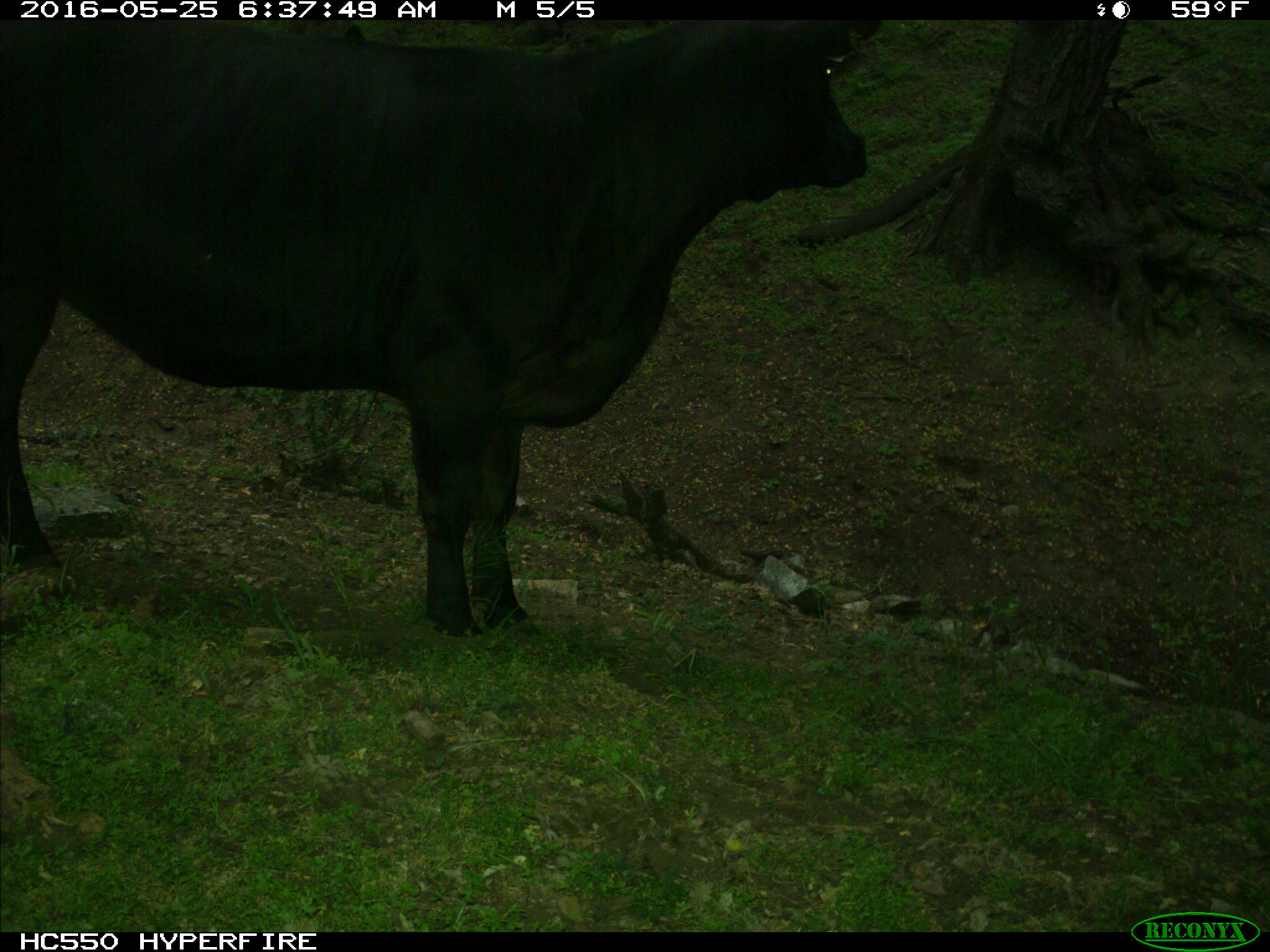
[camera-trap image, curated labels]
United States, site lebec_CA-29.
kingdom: Animalia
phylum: Chordata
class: Mammalia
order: Artiodactyla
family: Bovidae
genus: Bos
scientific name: Bos taurus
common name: domestic cow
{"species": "Bos taurus (domestic cow)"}